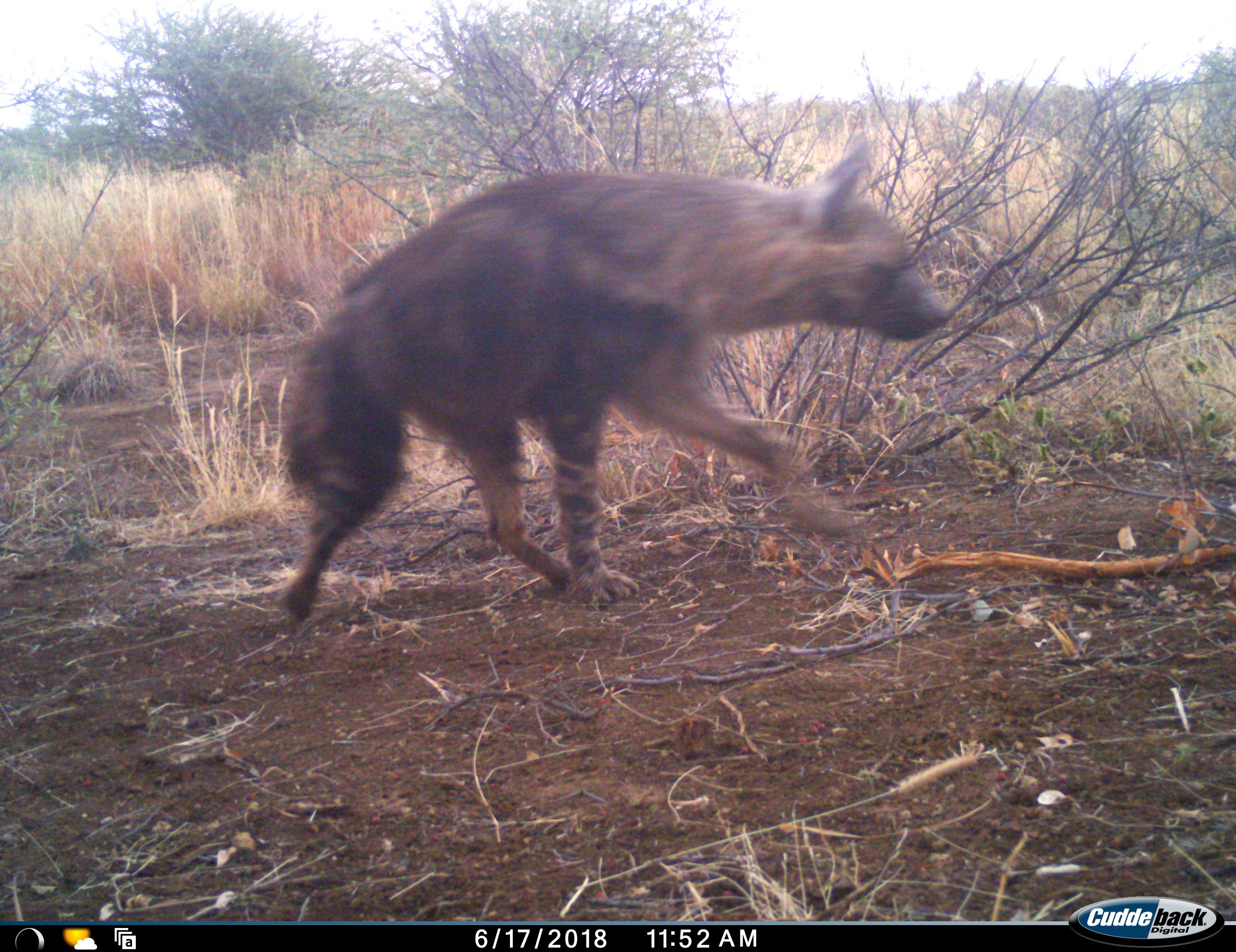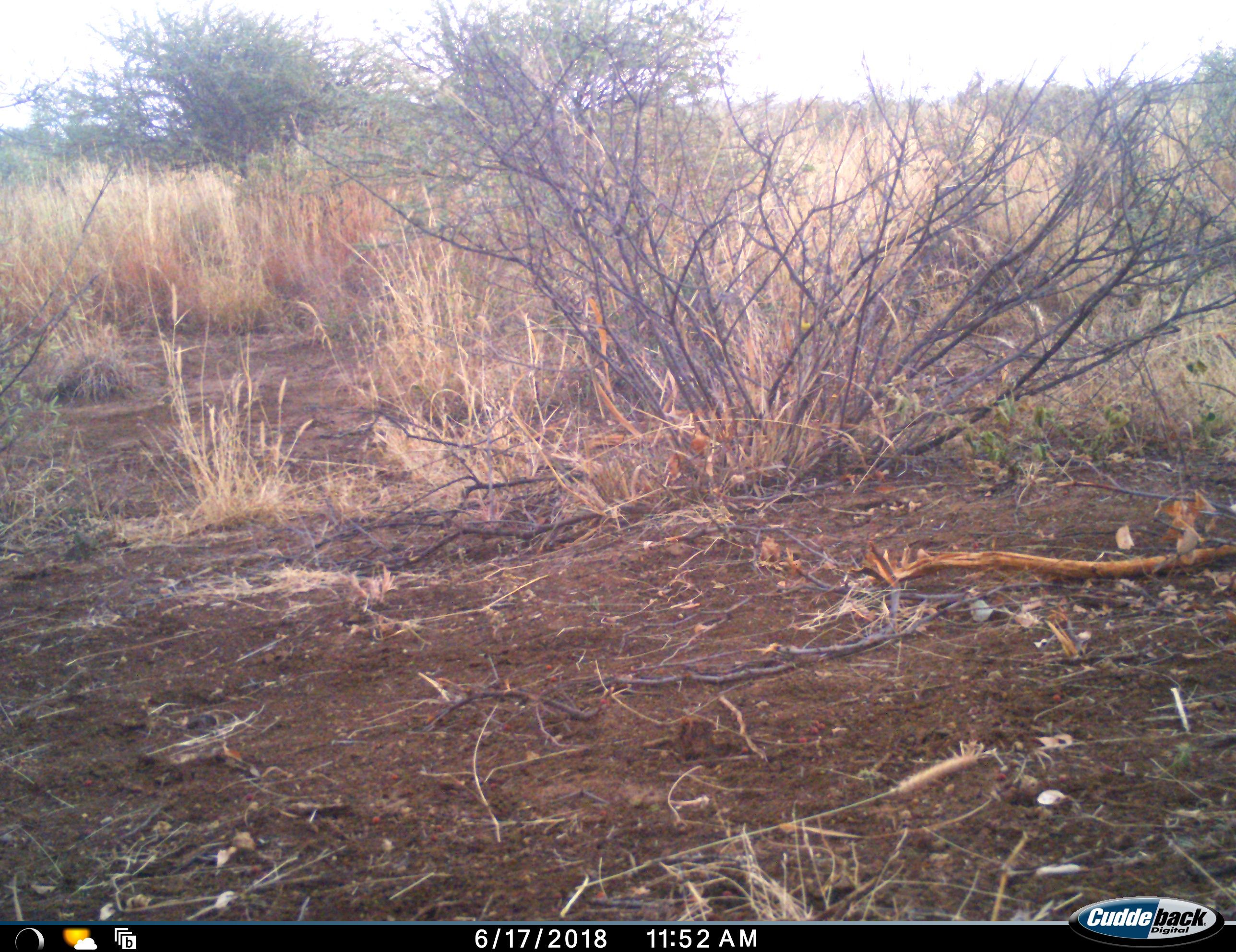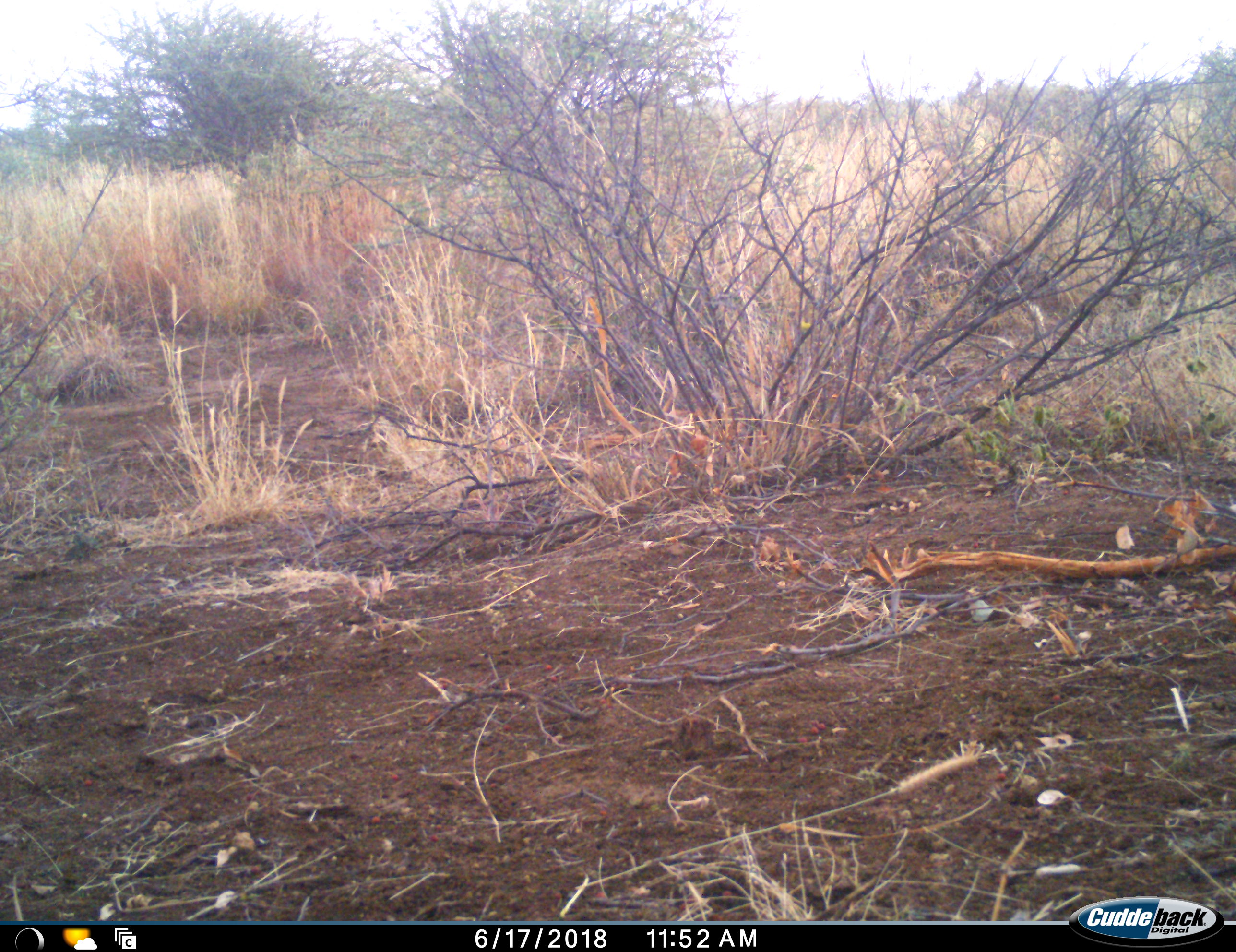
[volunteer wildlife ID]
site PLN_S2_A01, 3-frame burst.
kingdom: Animalia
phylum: Chordata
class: Mammalia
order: Carnivora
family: Hyaenidae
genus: Parahyaena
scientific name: Parahyaena brunnea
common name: brown hyena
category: hyenabrown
Hyenabrown (brown hyena) (Parahyaena brunnea), count 1. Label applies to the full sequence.